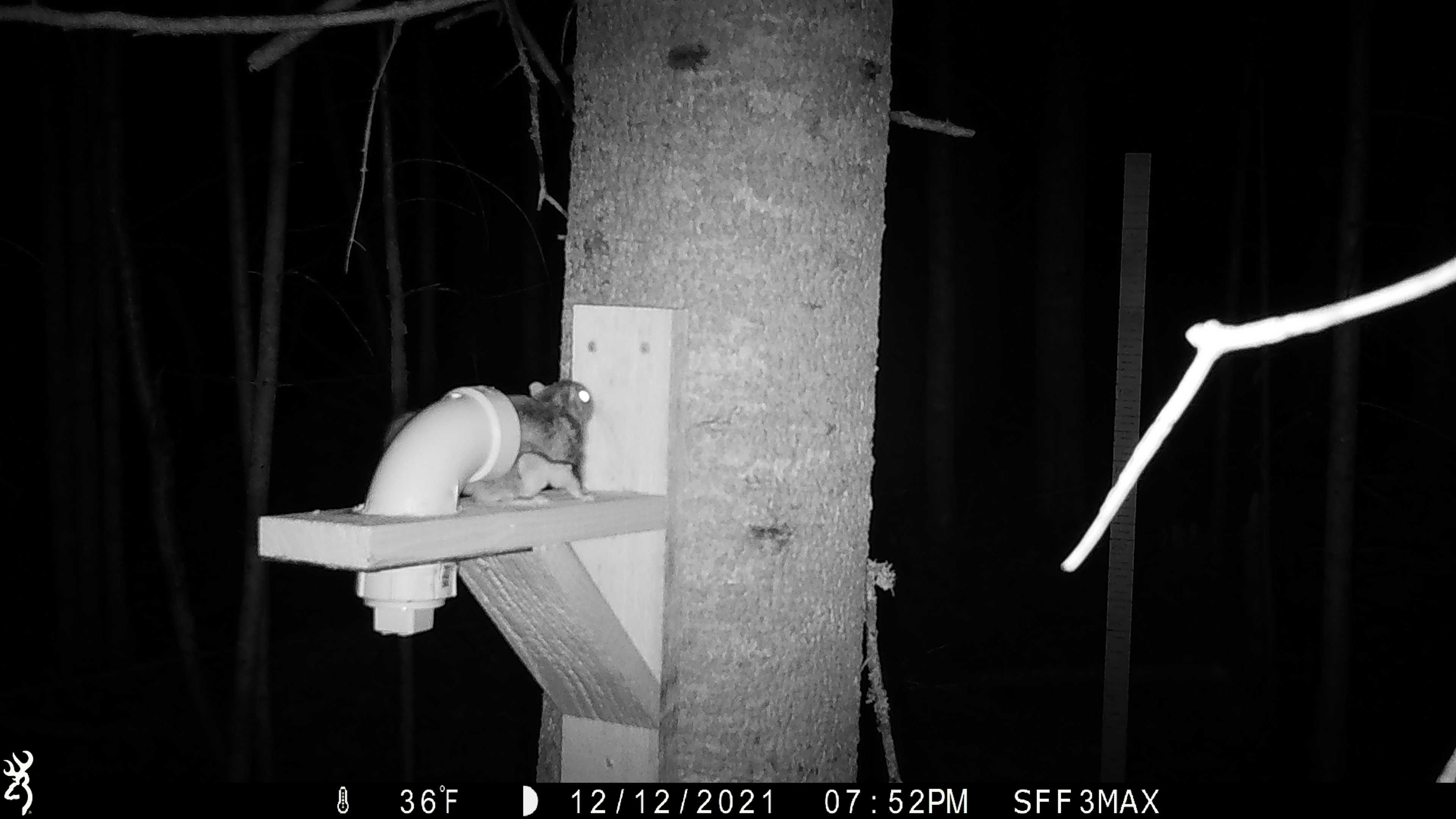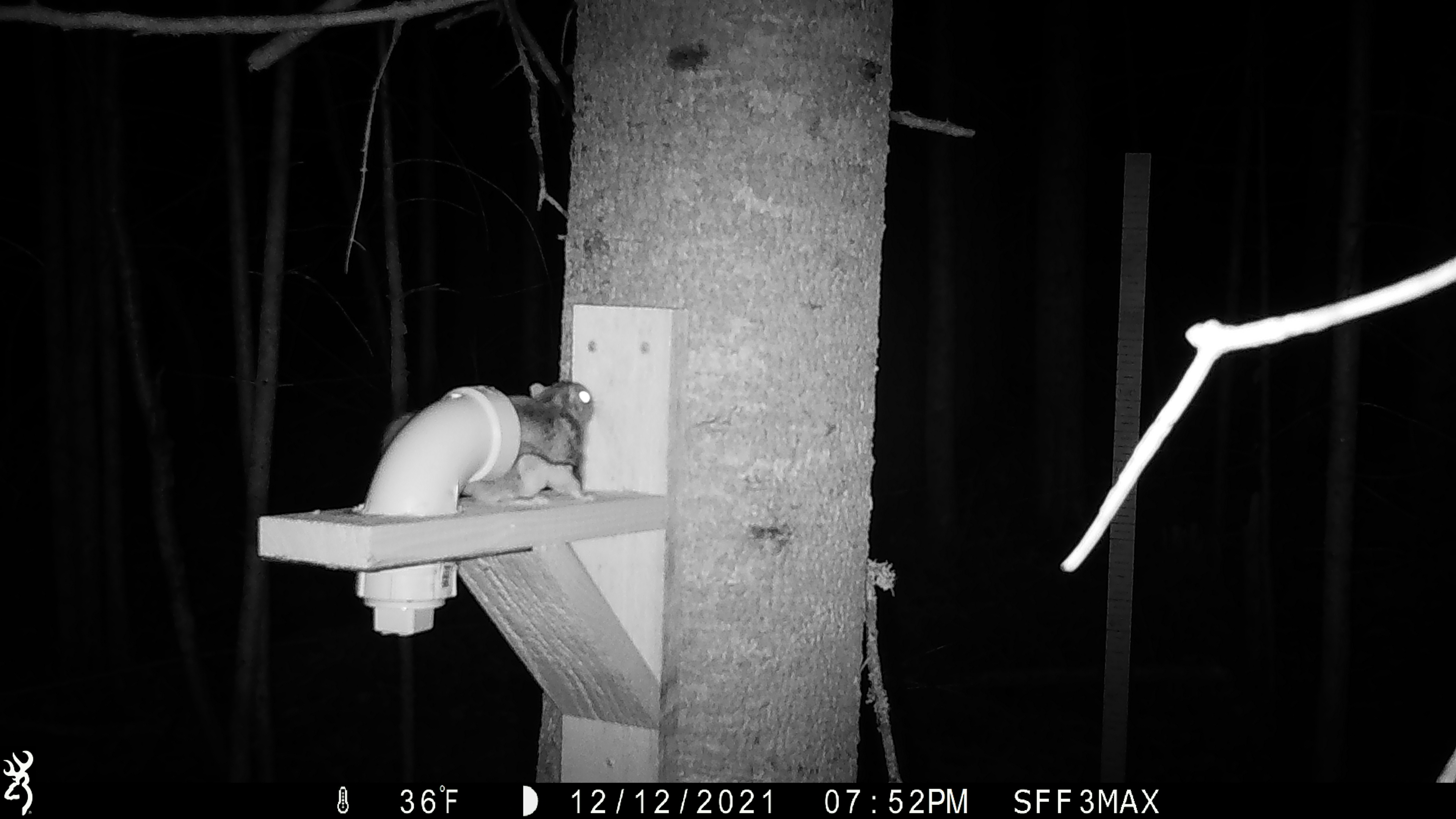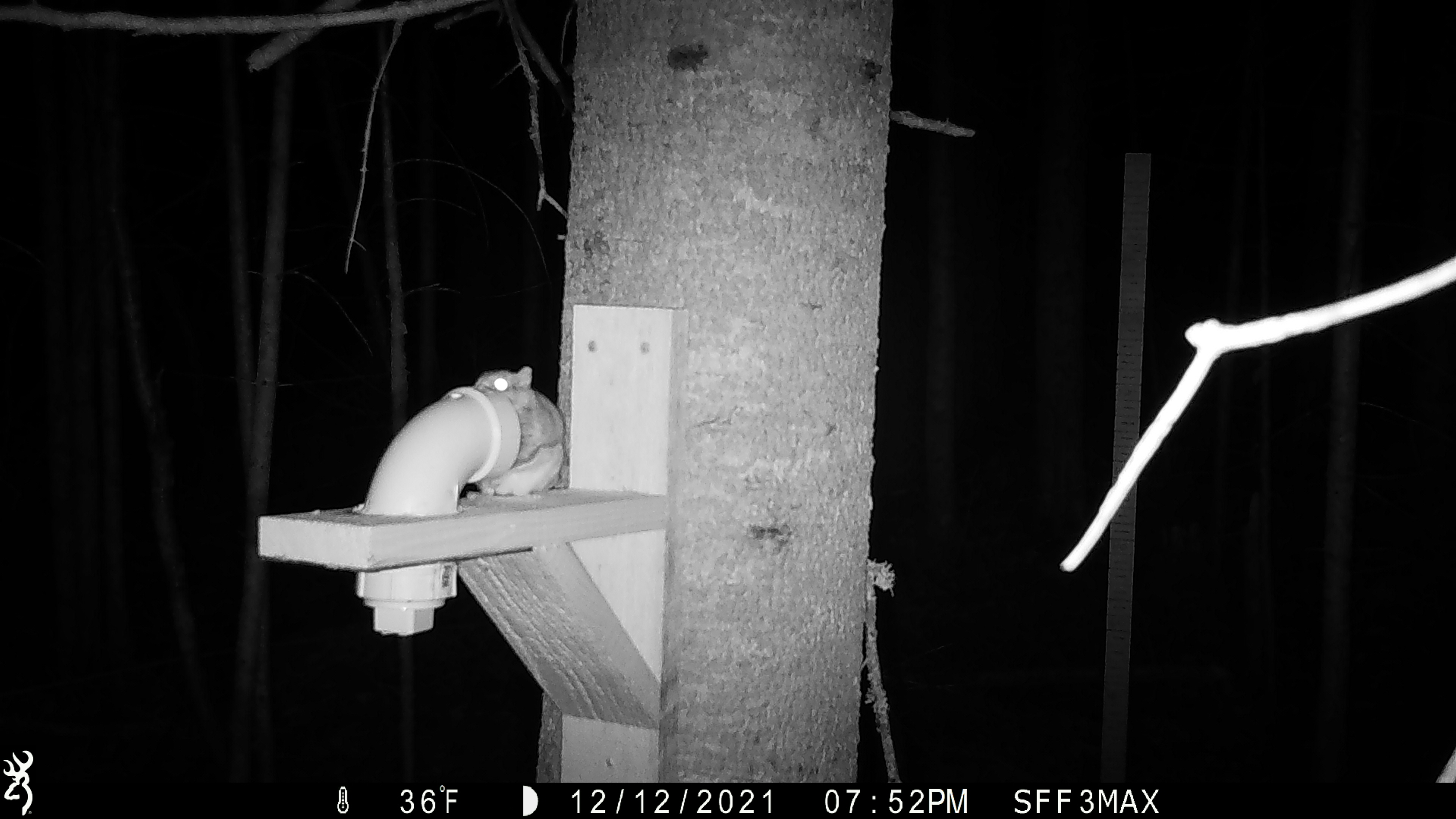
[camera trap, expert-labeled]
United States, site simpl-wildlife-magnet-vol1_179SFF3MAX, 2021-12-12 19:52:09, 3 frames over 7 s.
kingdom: Animalia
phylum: Chordata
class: Mammalia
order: Rodentia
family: Sciuridae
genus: Glaucomys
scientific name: Glaucomys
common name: flying squirrel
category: flying squirrel sp.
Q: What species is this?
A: Flying squirrel sp. (flying squirrel) (Glaucomys).